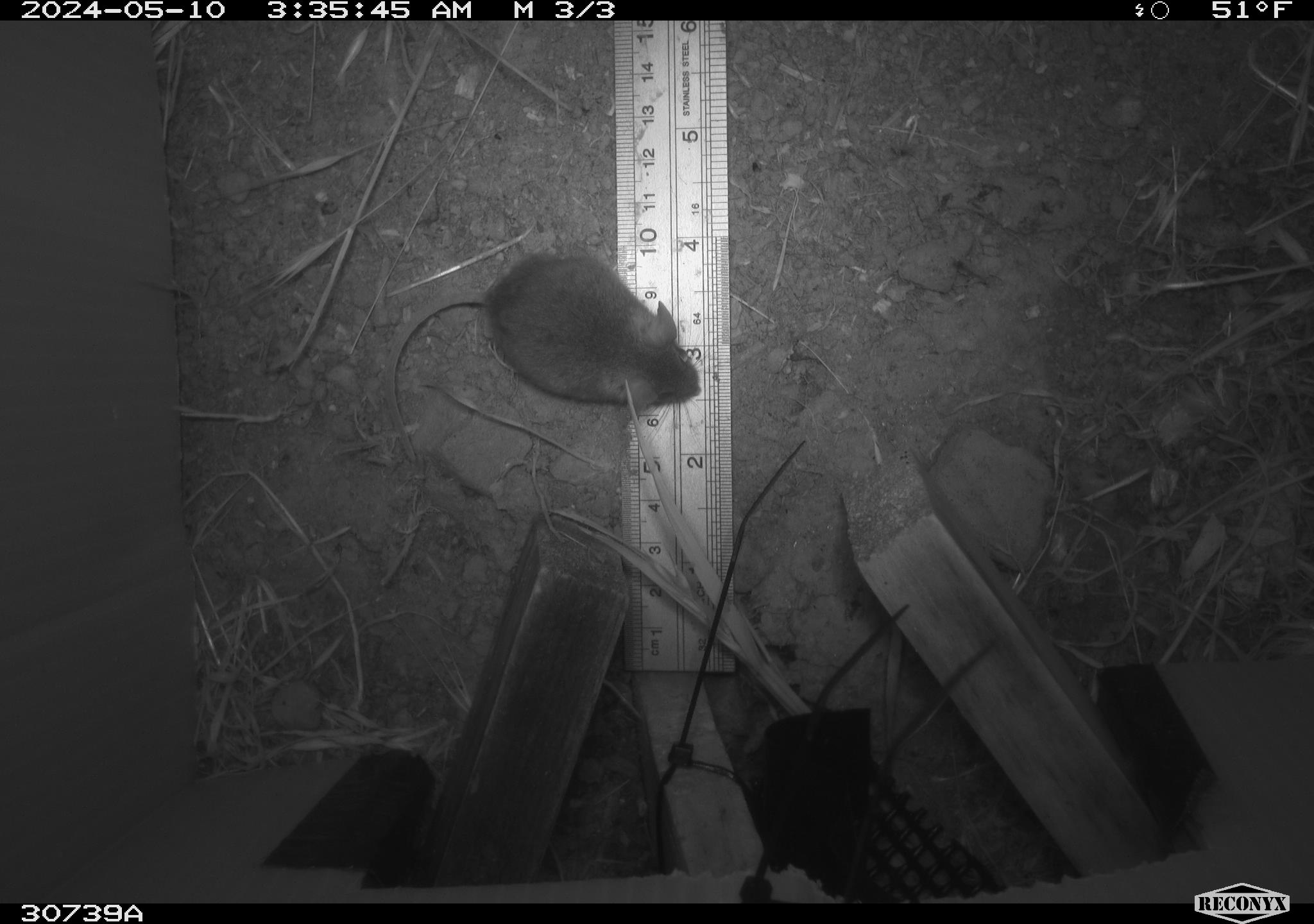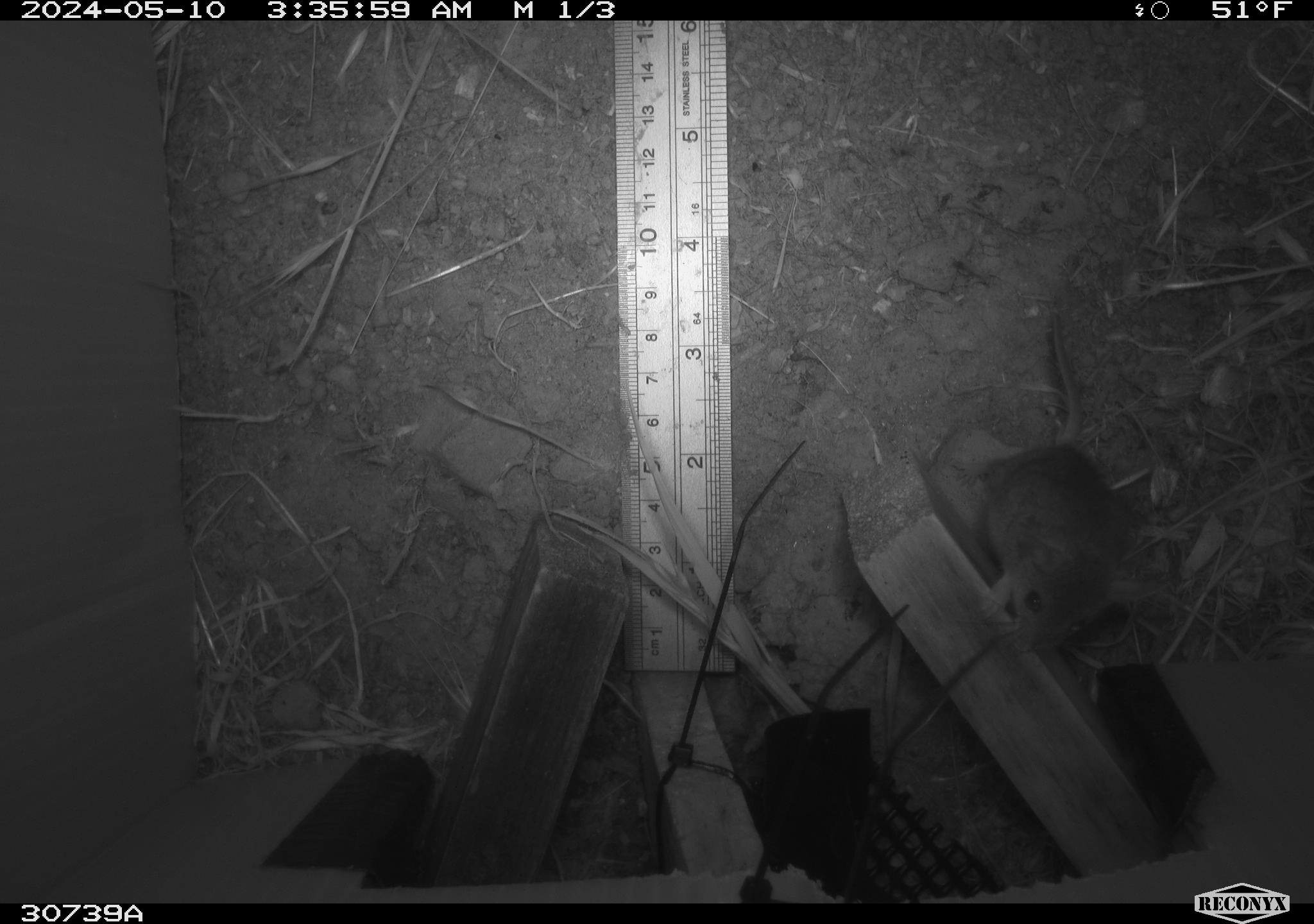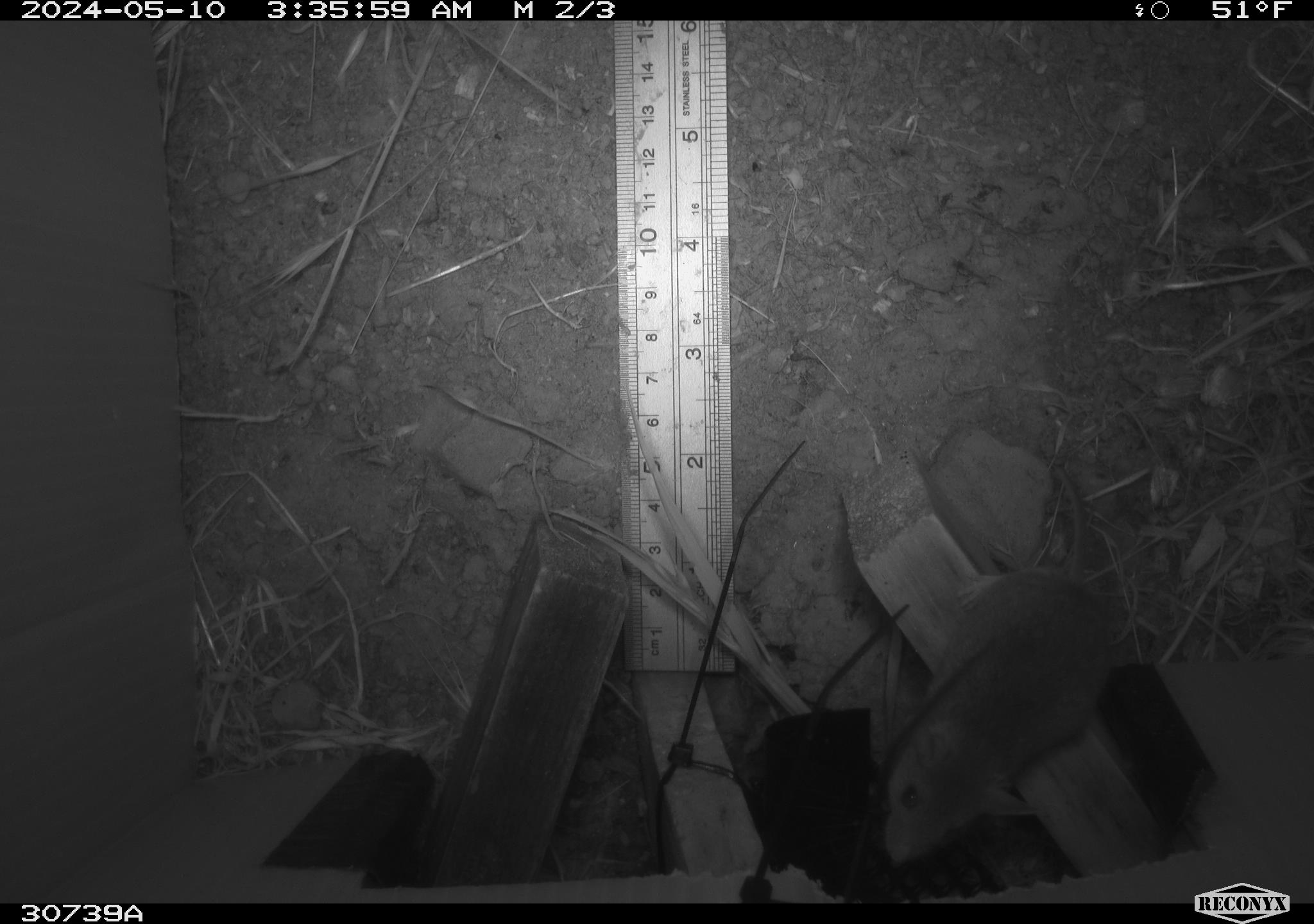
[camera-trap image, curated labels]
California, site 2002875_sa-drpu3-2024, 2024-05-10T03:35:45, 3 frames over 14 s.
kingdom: Animalia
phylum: Chordata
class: Mammalia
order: Rodentia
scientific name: Rodentia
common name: rodent